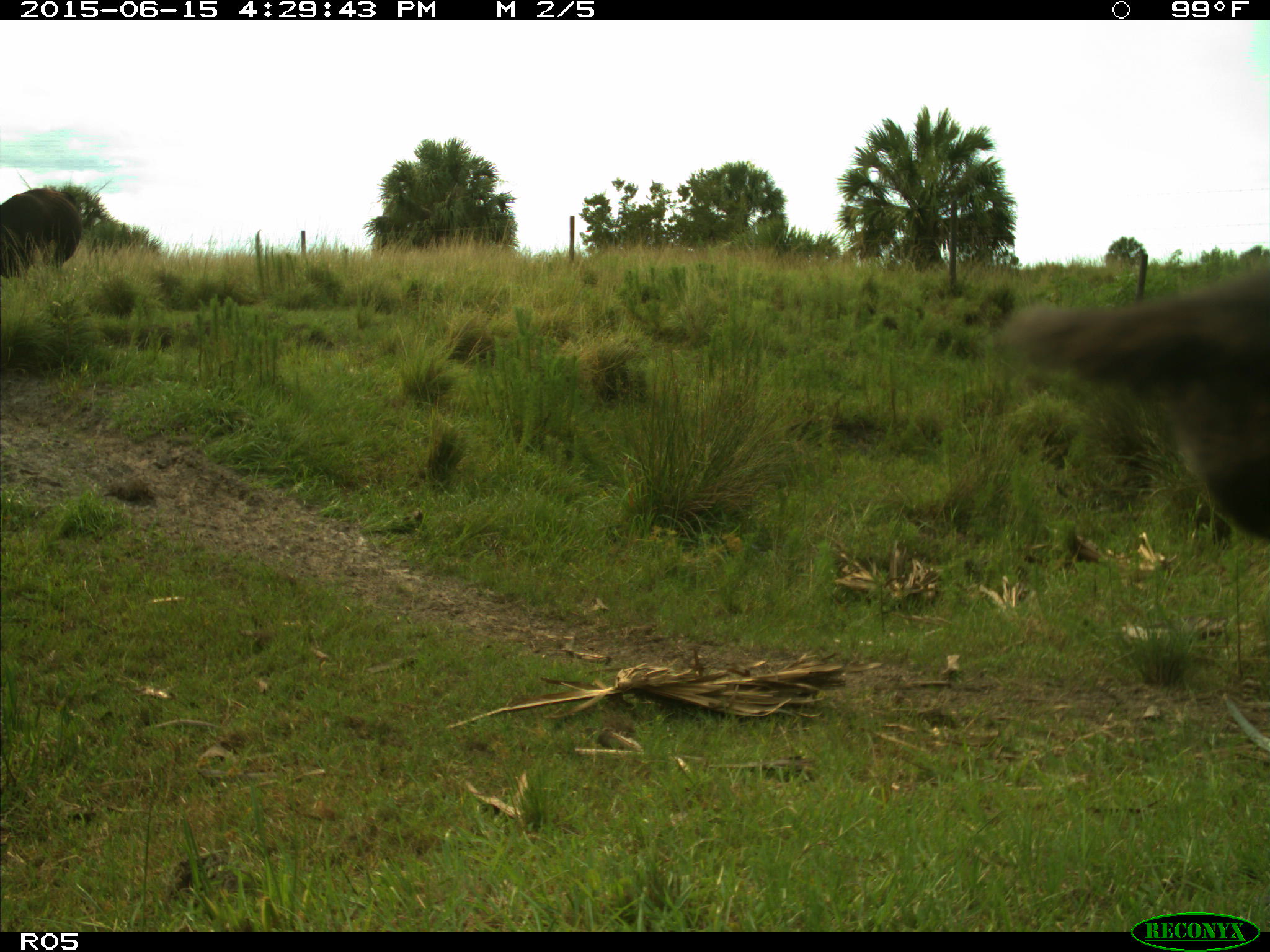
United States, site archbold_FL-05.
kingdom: Animalia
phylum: Chordata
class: Mammalia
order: Artiodactyla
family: Bovidae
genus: Bos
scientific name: Bos taurus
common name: domestic cow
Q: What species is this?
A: Bos taurus (domestic cow).